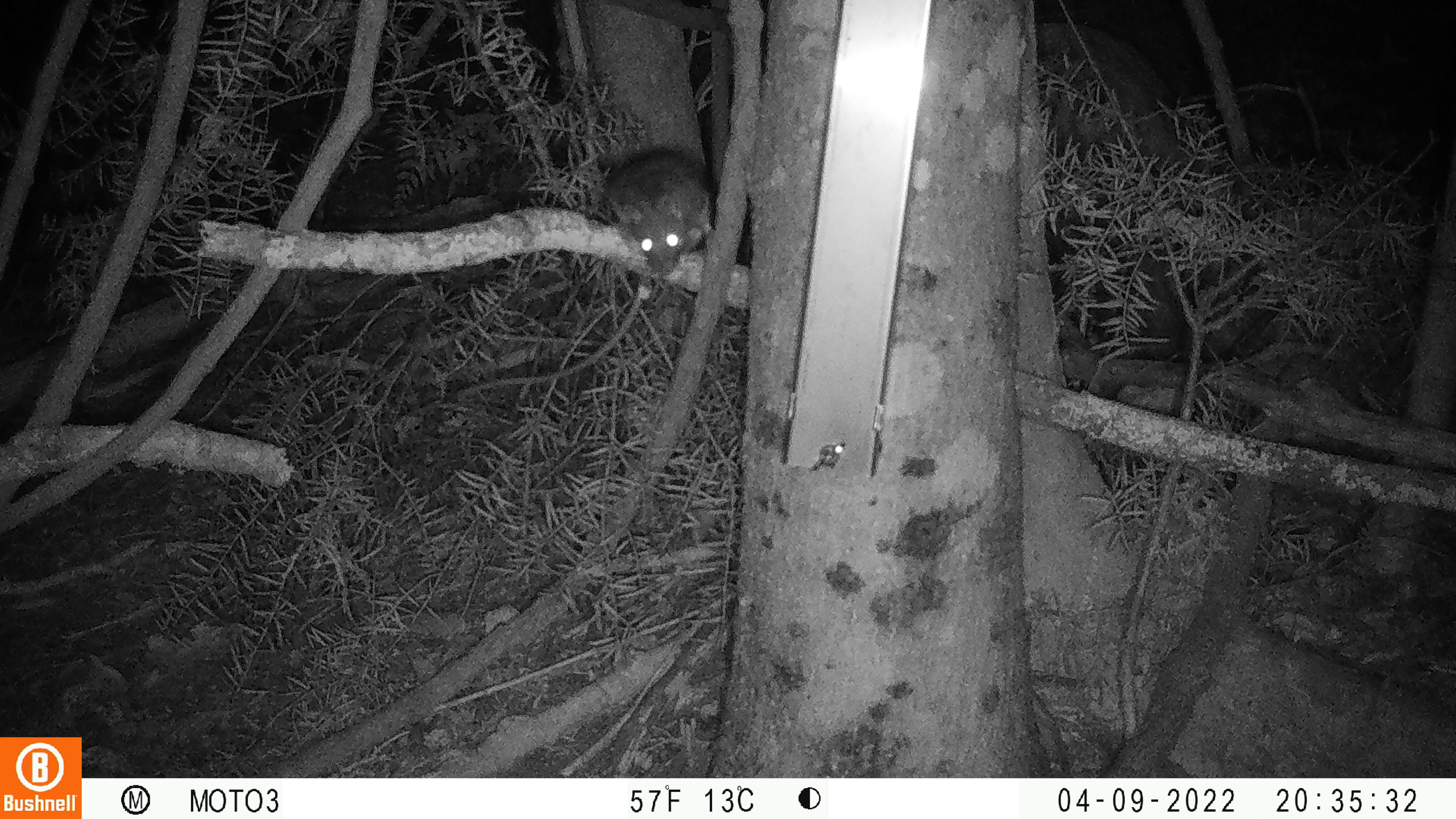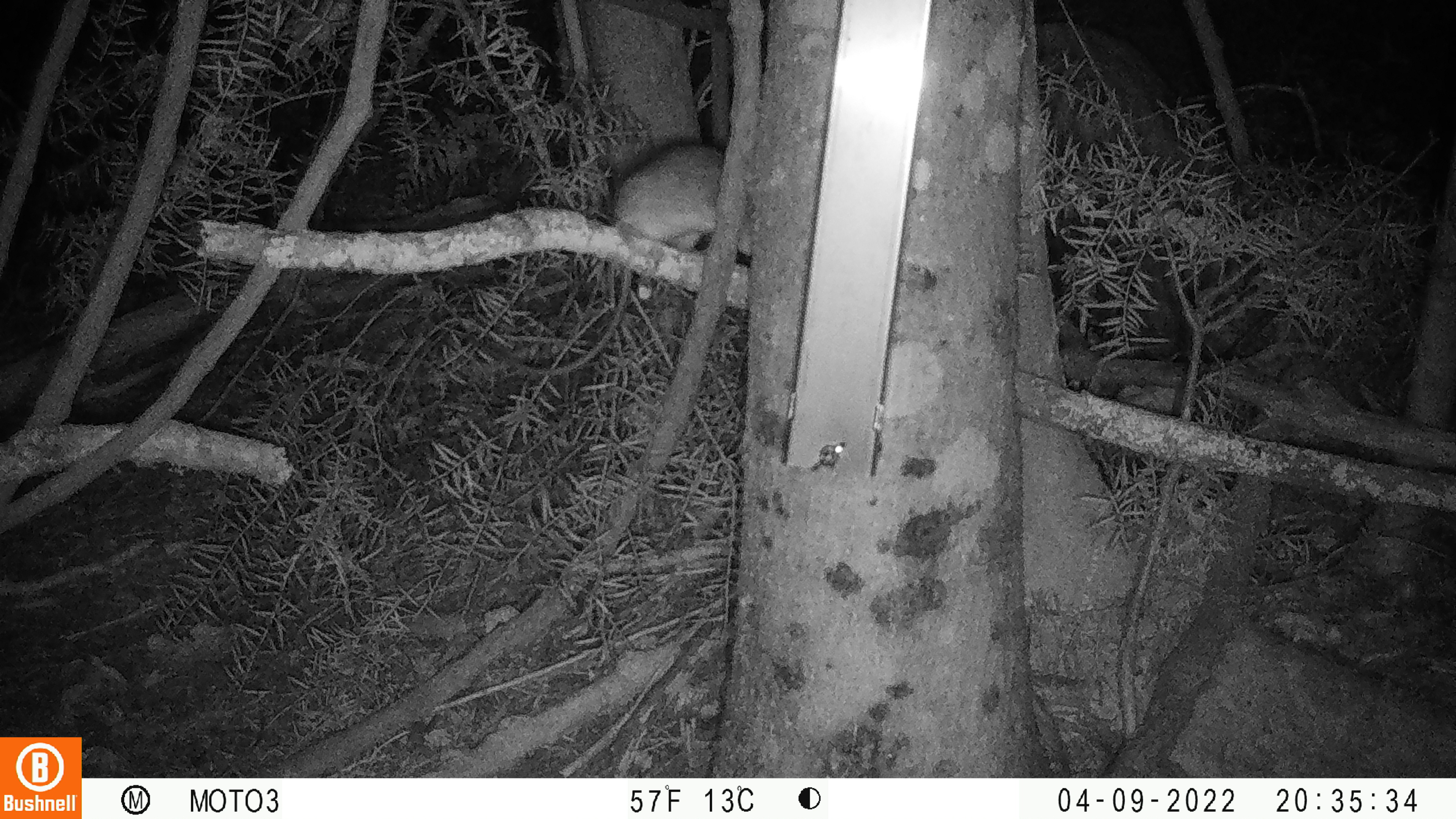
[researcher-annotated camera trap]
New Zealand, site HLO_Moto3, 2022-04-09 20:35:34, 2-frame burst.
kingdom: Animalia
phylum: Chordata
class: Mammalia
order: Rodentia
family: Muridae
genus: Rattus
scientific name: Rattus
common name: rat